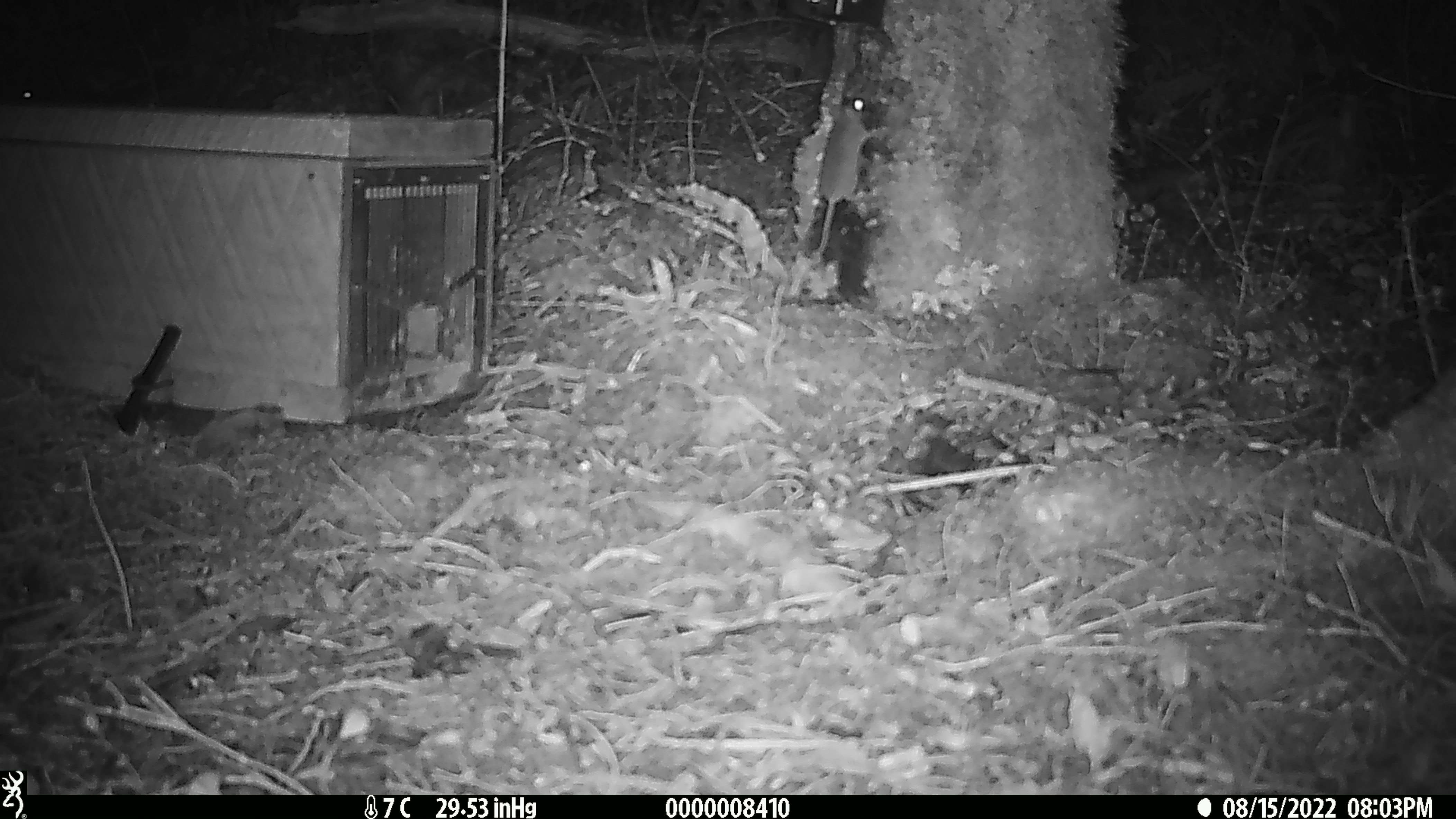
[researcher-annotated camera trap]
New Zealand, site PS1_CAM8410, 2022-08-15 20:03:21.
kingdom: Animalia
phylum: Chordata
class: Mammalia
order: Rodentia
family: Muridae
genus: Mus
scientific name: Mus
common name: mouse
Mouse (Mus).